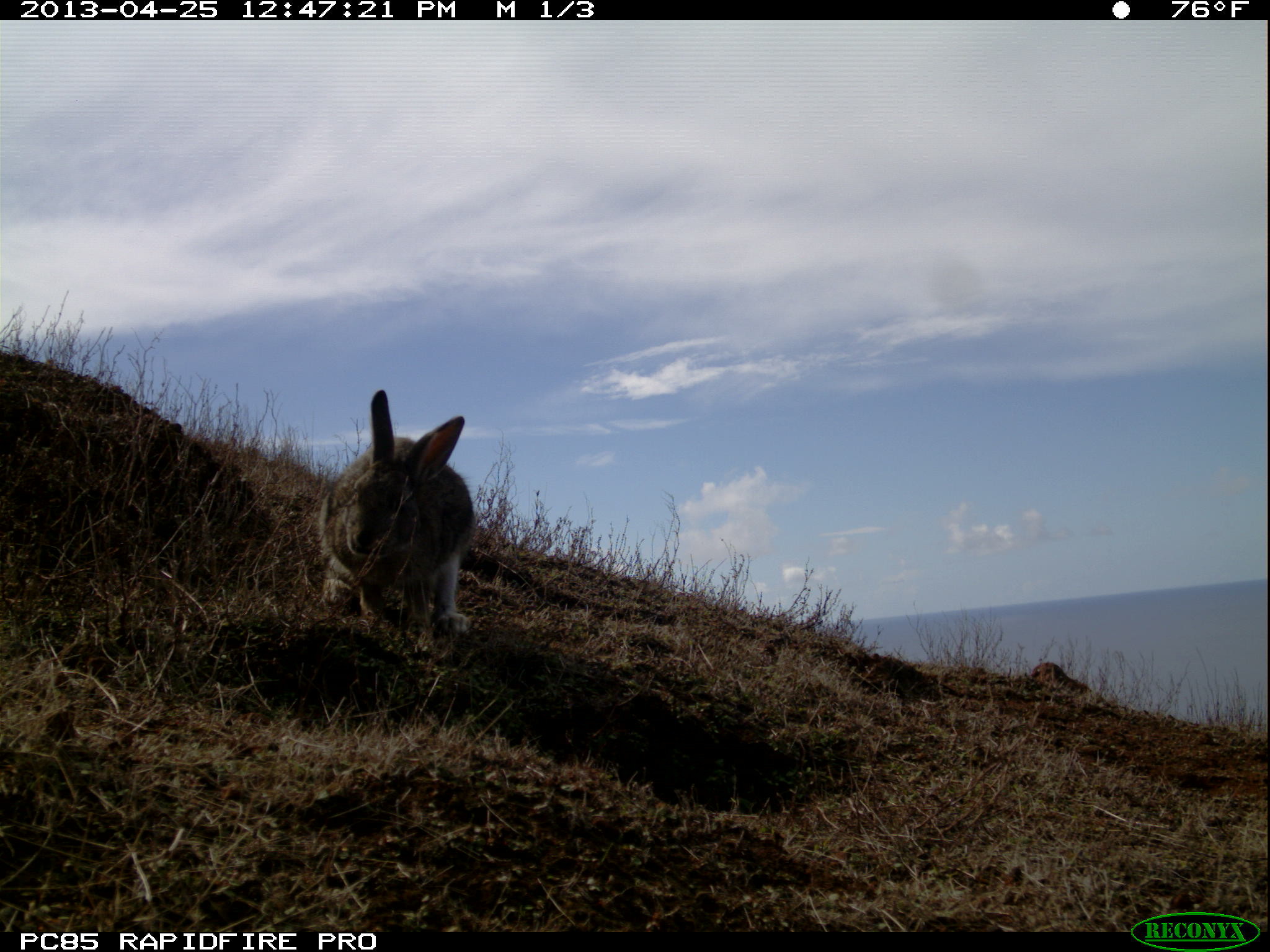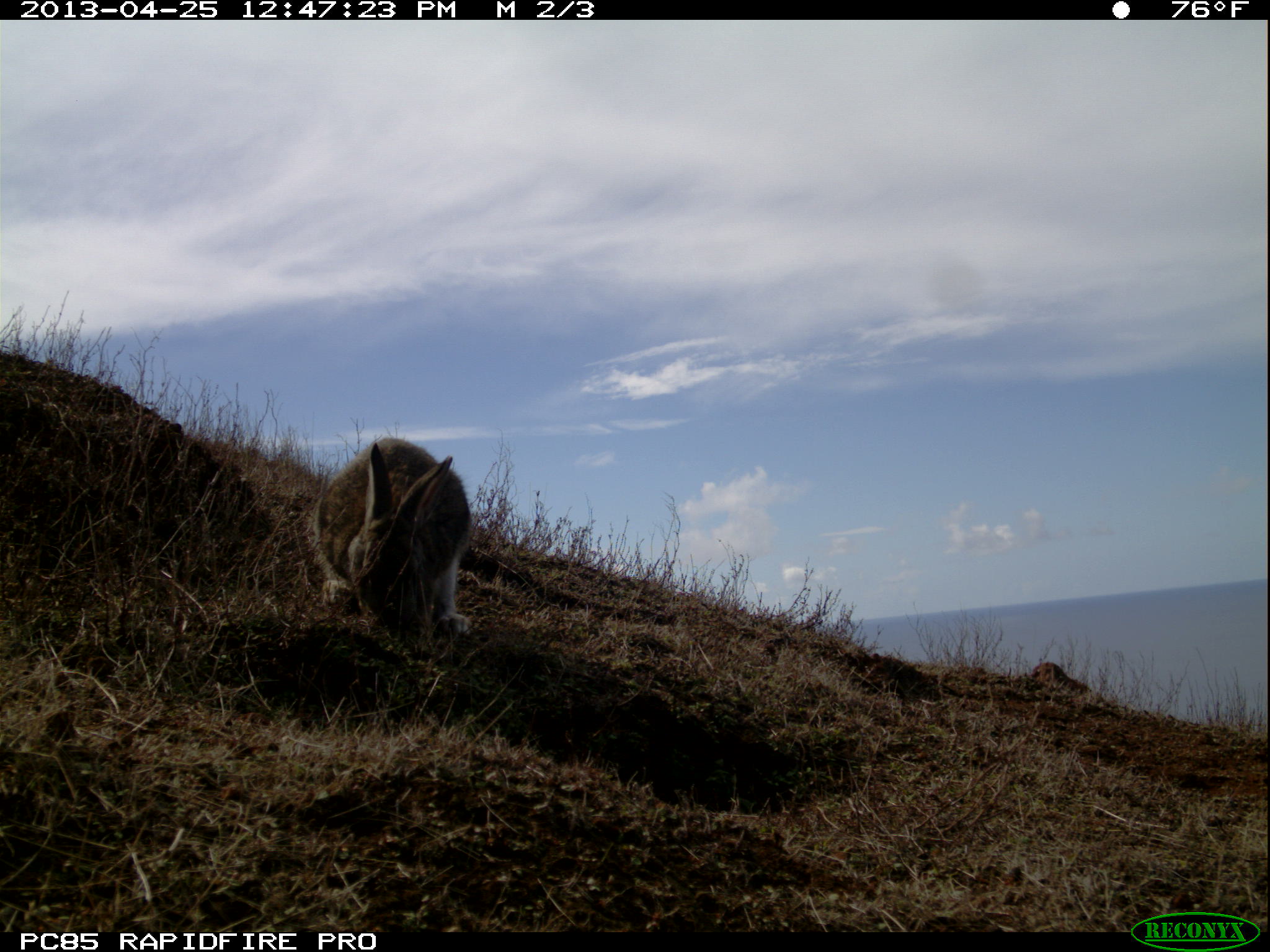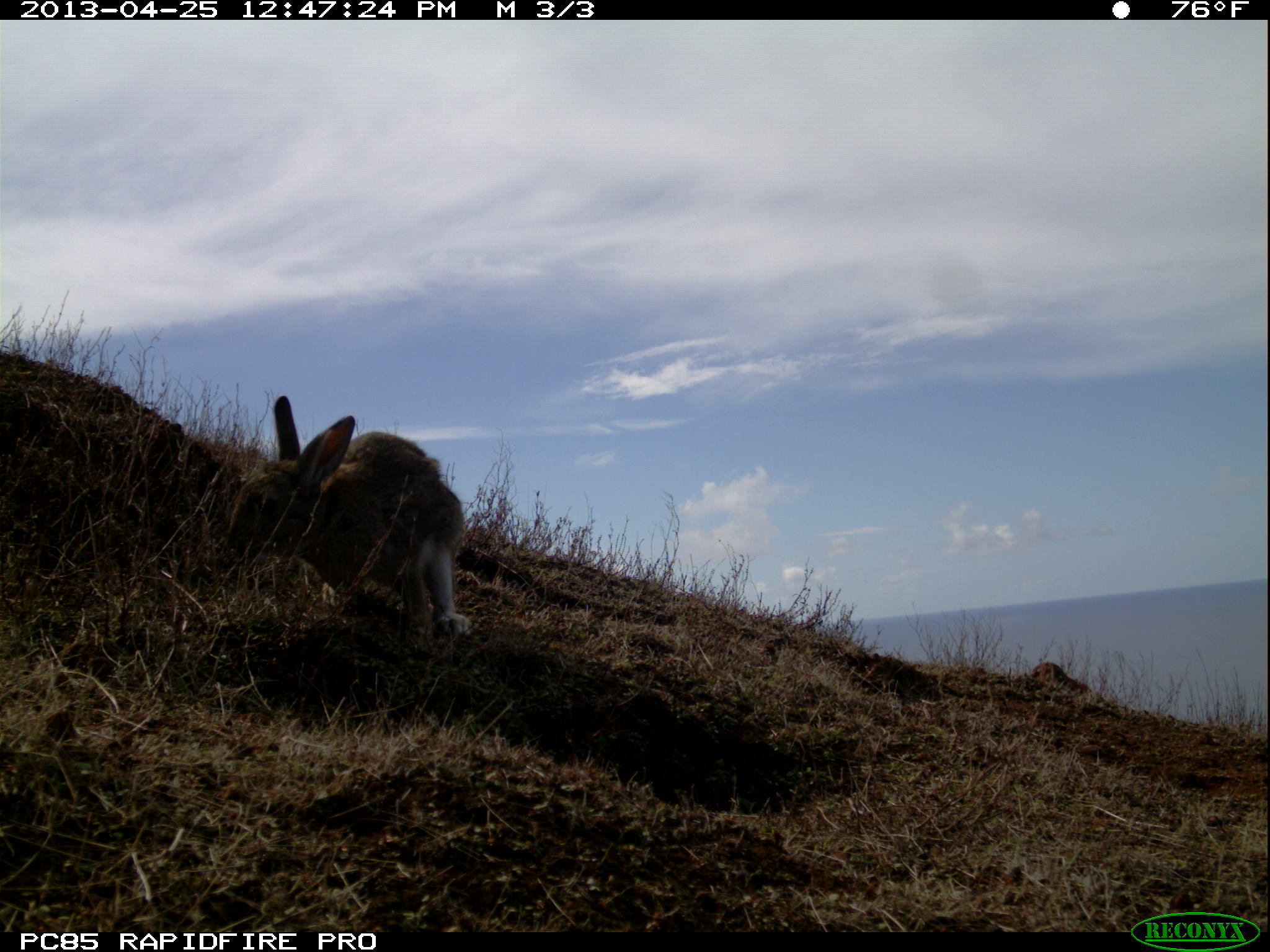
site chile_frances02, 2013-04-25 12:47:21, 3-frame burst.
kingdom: Animalia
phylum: Chordata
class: Mammalia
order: Lagomorpha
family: Leporidae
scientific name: Leporidae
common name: rabbits and hares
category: rabbit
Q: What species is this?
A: Rabbit (rabbits and hares) (Leporidae).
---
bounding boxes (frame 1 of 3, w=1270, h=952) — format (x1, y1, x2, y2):
rabbit: (308, 387, 478, 657)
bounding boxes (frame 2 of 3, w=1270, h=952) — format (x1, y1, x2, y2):
rabbit: (301, 434, 472, 656)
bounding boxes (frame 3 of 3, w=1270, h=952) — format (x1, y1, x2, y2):
rabbit: (227, 394, 467, 650)